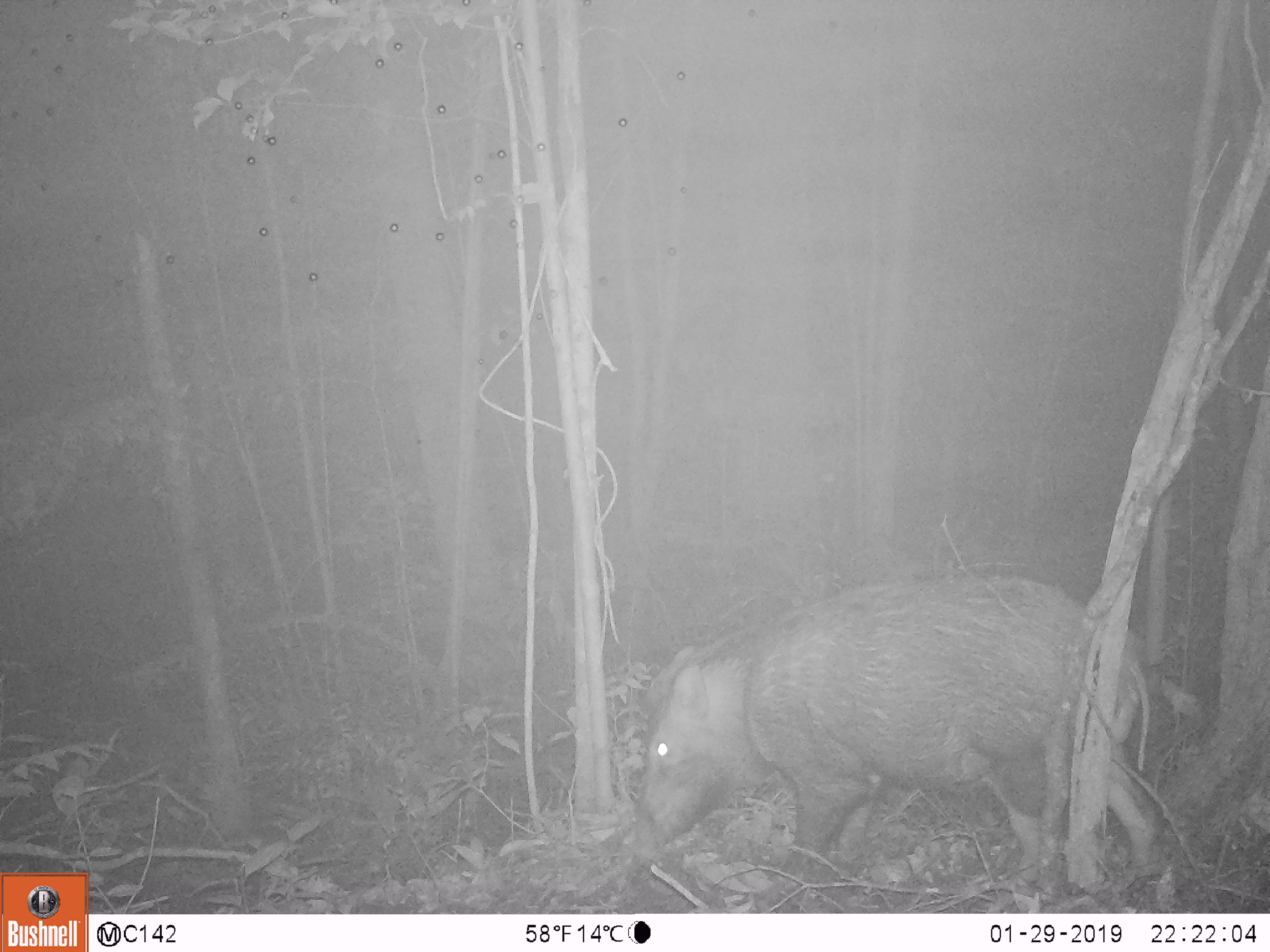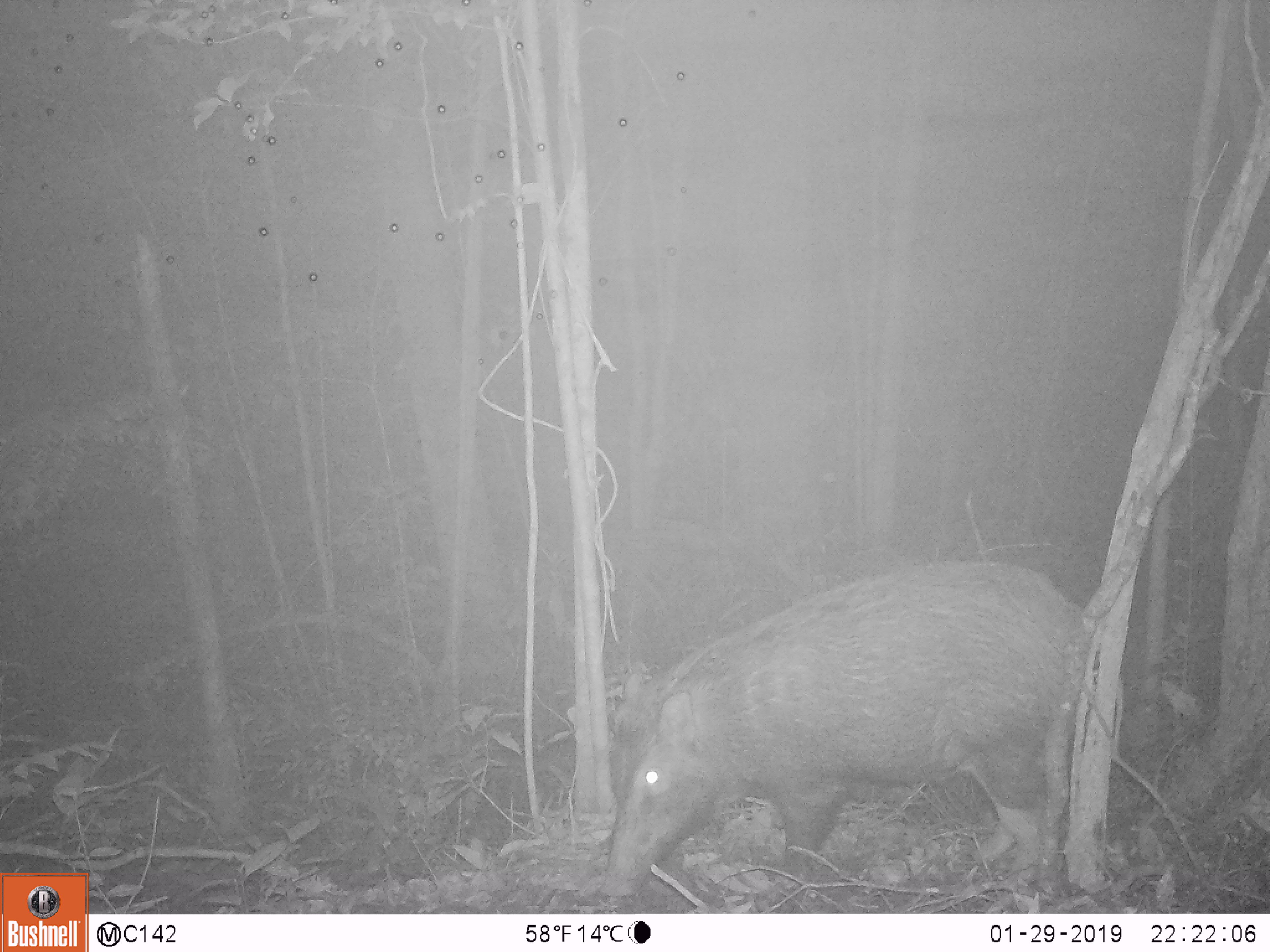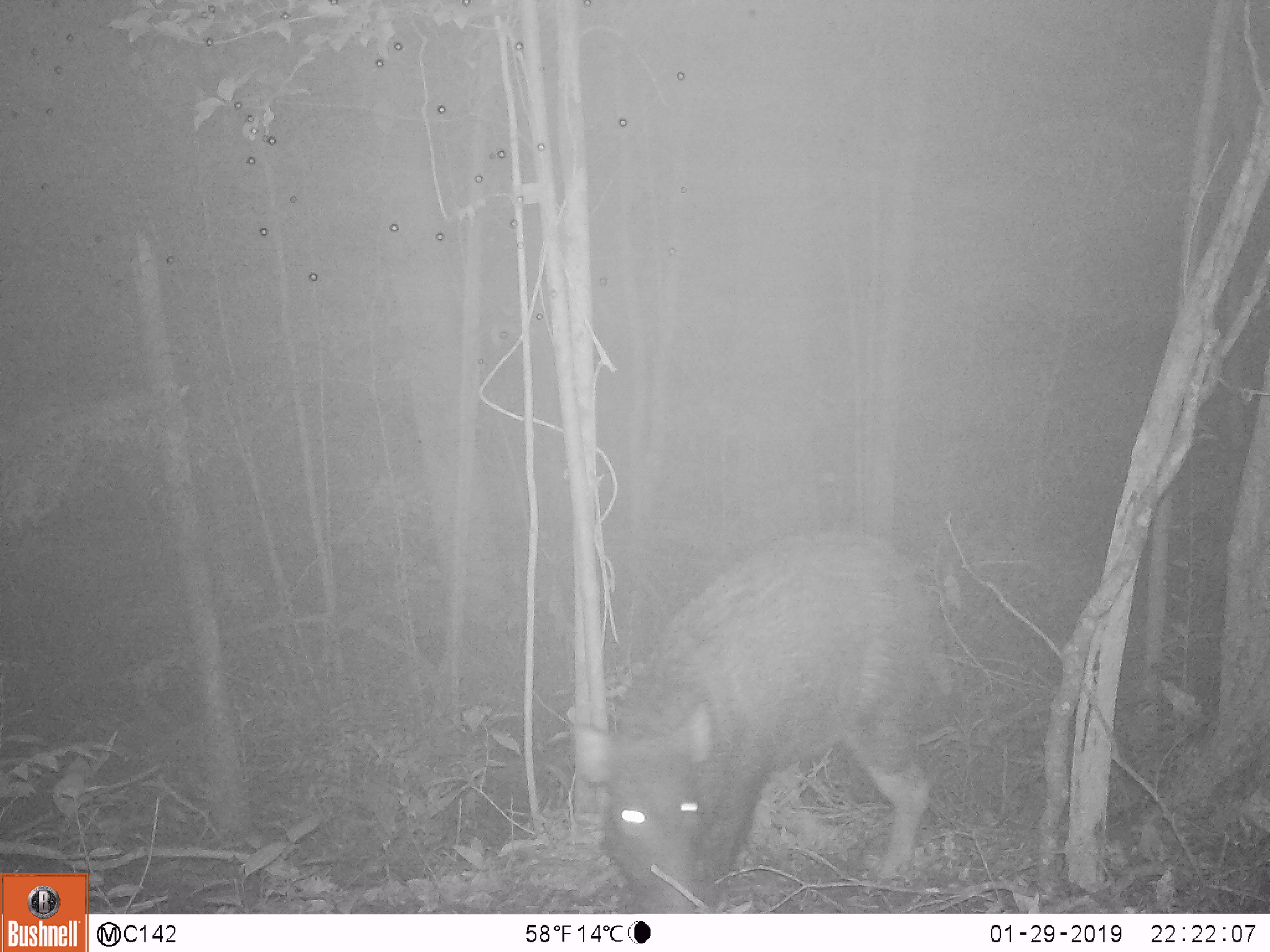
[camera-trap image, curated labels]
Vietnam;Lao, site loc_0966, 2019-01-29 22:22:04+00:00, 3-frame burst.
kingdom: Animalia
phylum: Chordata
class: Mammalia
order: Artiodactyla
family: Suidae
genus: Sus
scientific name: Sus scrofa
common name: eurasian wild pig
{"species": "eurasian wild pig (Sus scrofa)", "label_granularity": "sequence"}